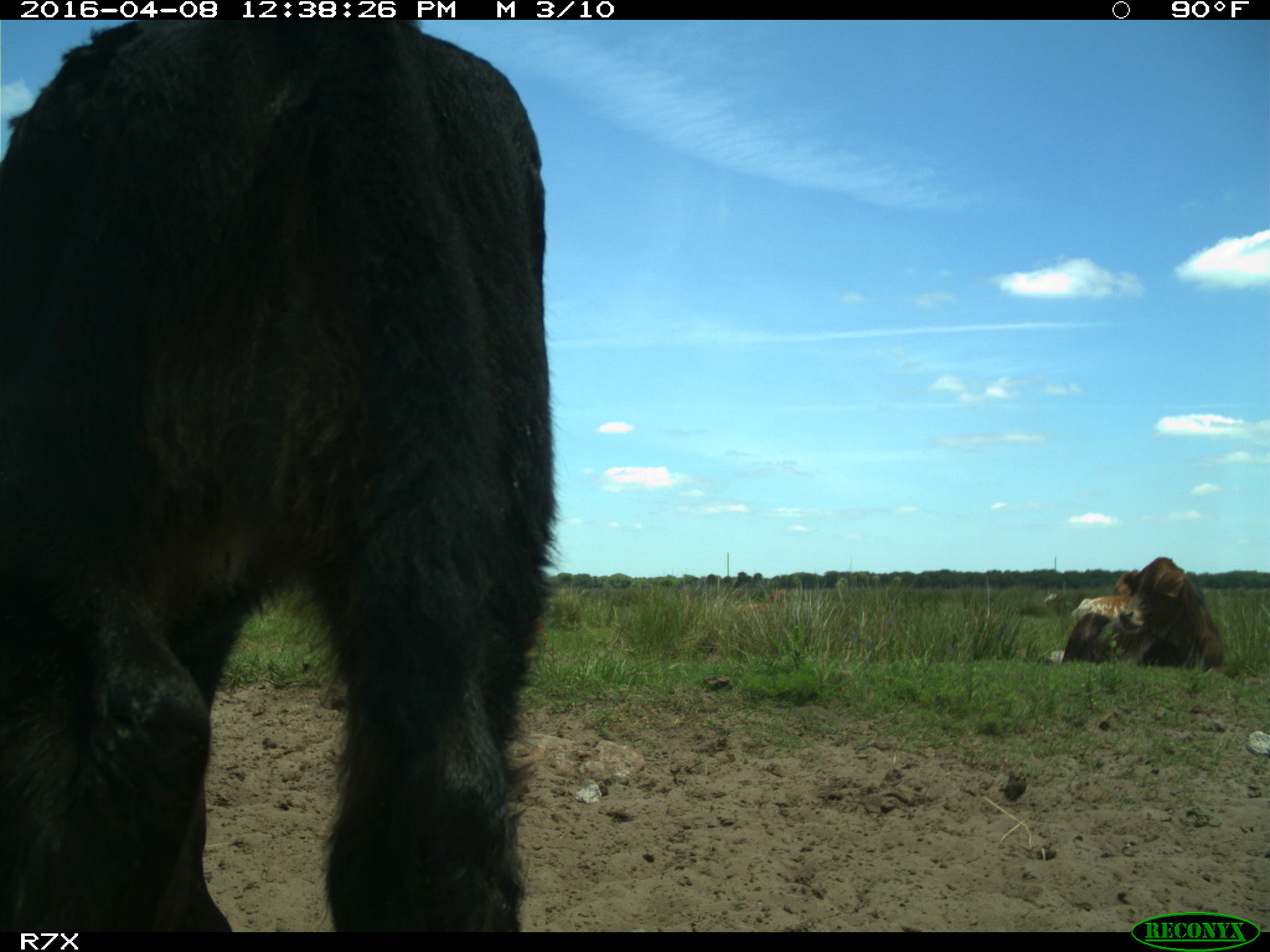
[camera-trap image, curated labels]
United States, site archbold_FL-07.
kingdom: Animalia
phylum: Chordata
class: Mammalia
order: Artiodactyla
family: Bovidae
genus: Bos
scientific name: Bos taurus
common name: domestic cow